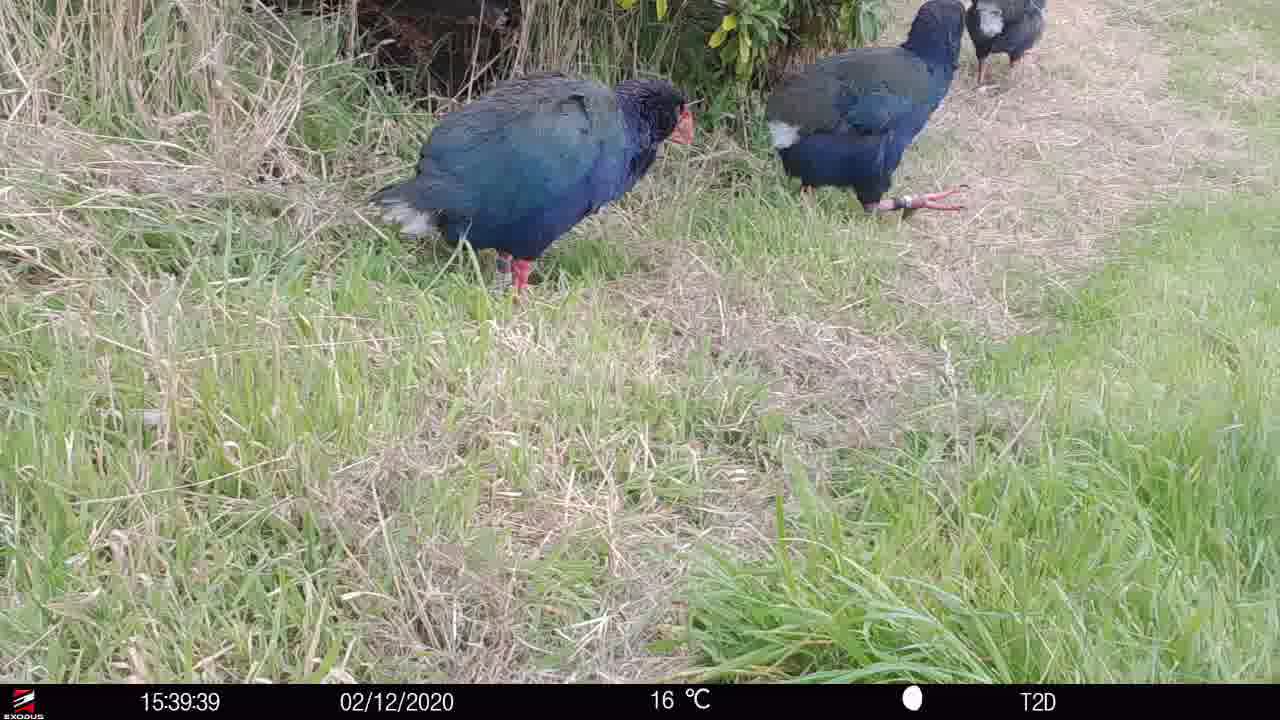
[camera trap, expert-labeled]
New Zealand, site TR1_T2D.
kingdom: Animalia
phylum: Chordata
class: Aves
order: Gruiformes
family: Rallidae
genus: Porphyrio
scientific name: Porphyrio mantelli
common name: takahe